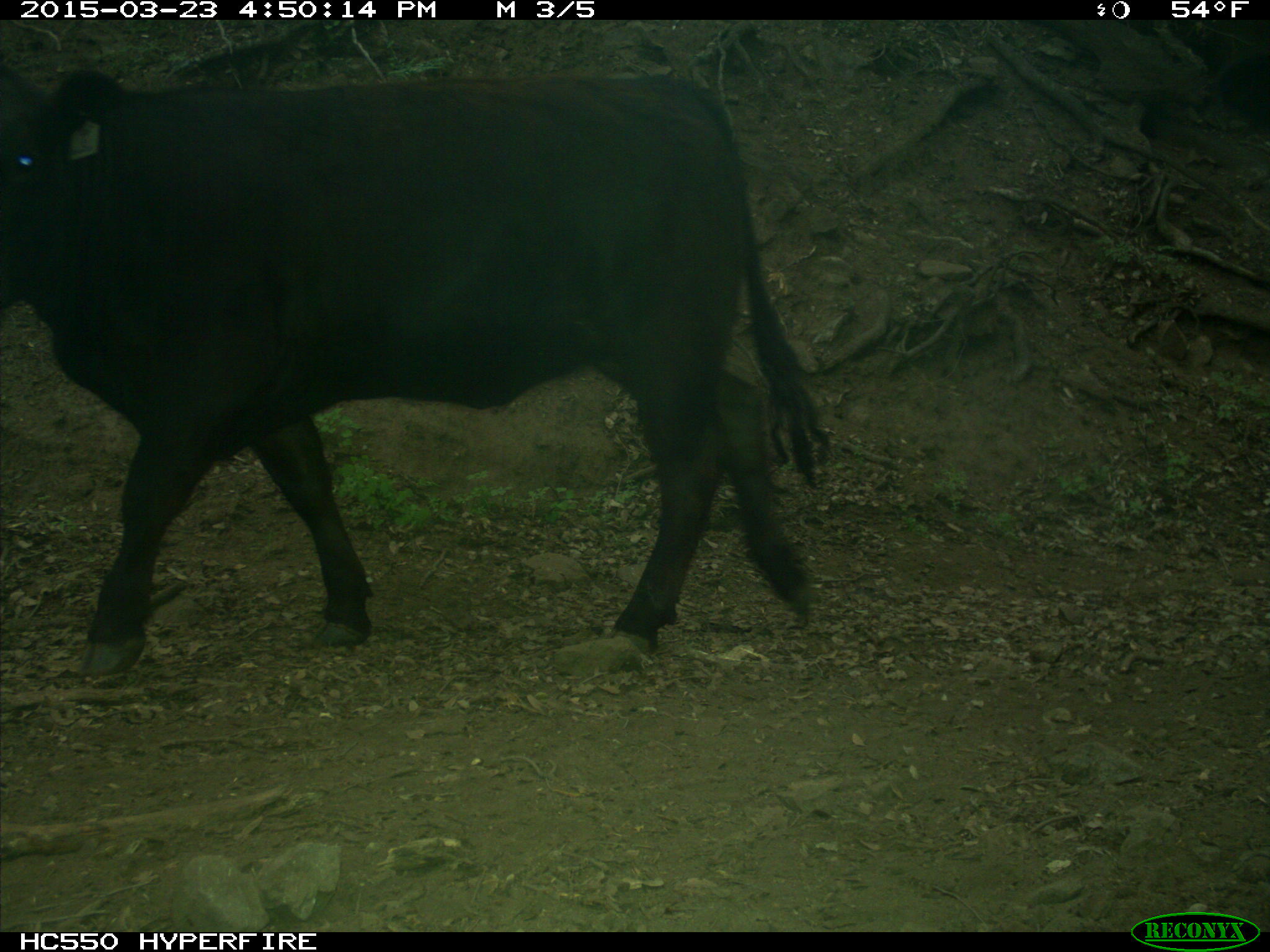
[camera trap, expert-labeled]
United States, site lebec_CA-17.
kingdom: Animalia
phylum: Chordata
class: Mammalia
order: Artiodactyla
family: Bovidae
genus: Bos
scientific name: Bos taurus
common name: domestic cow